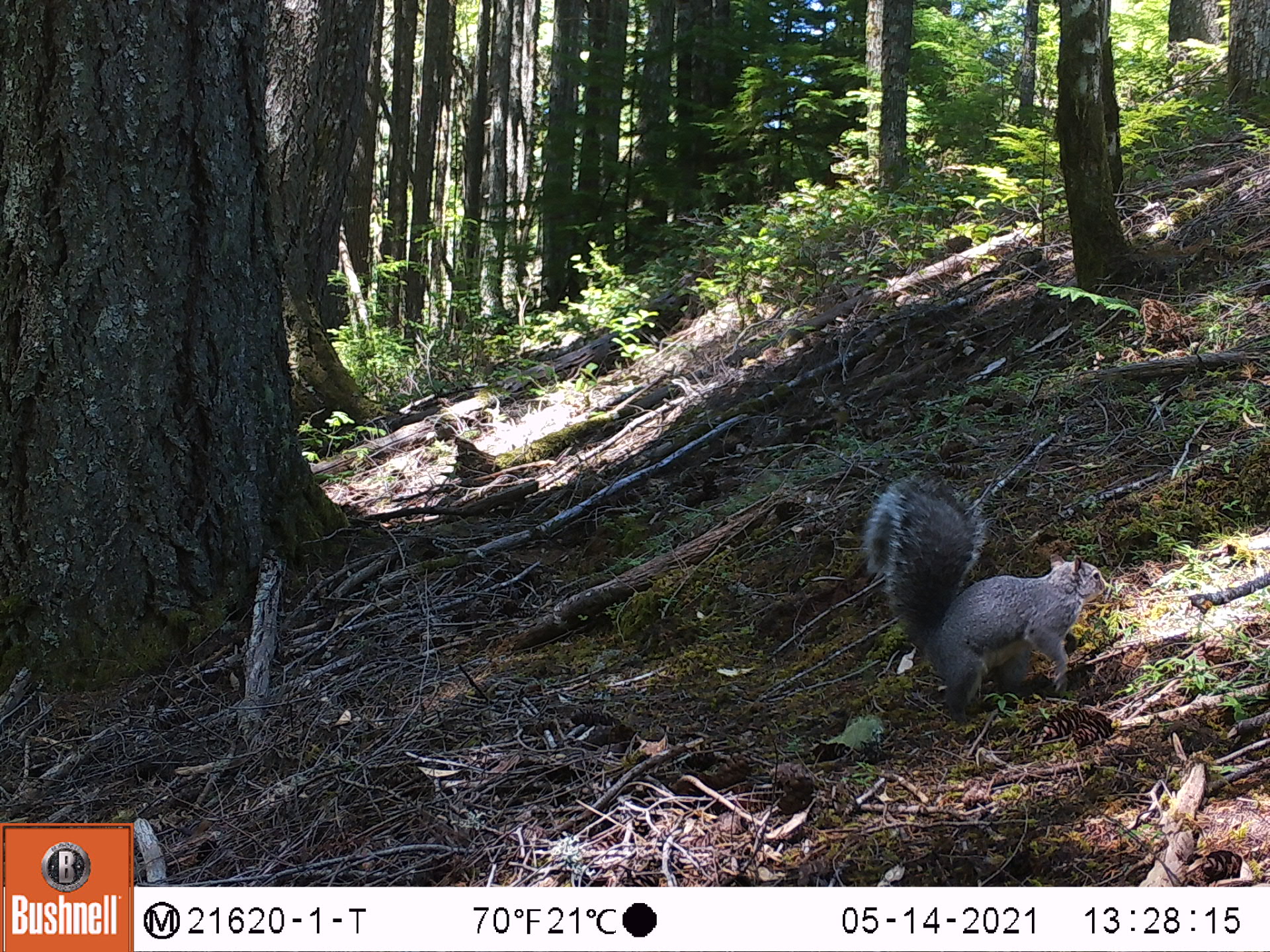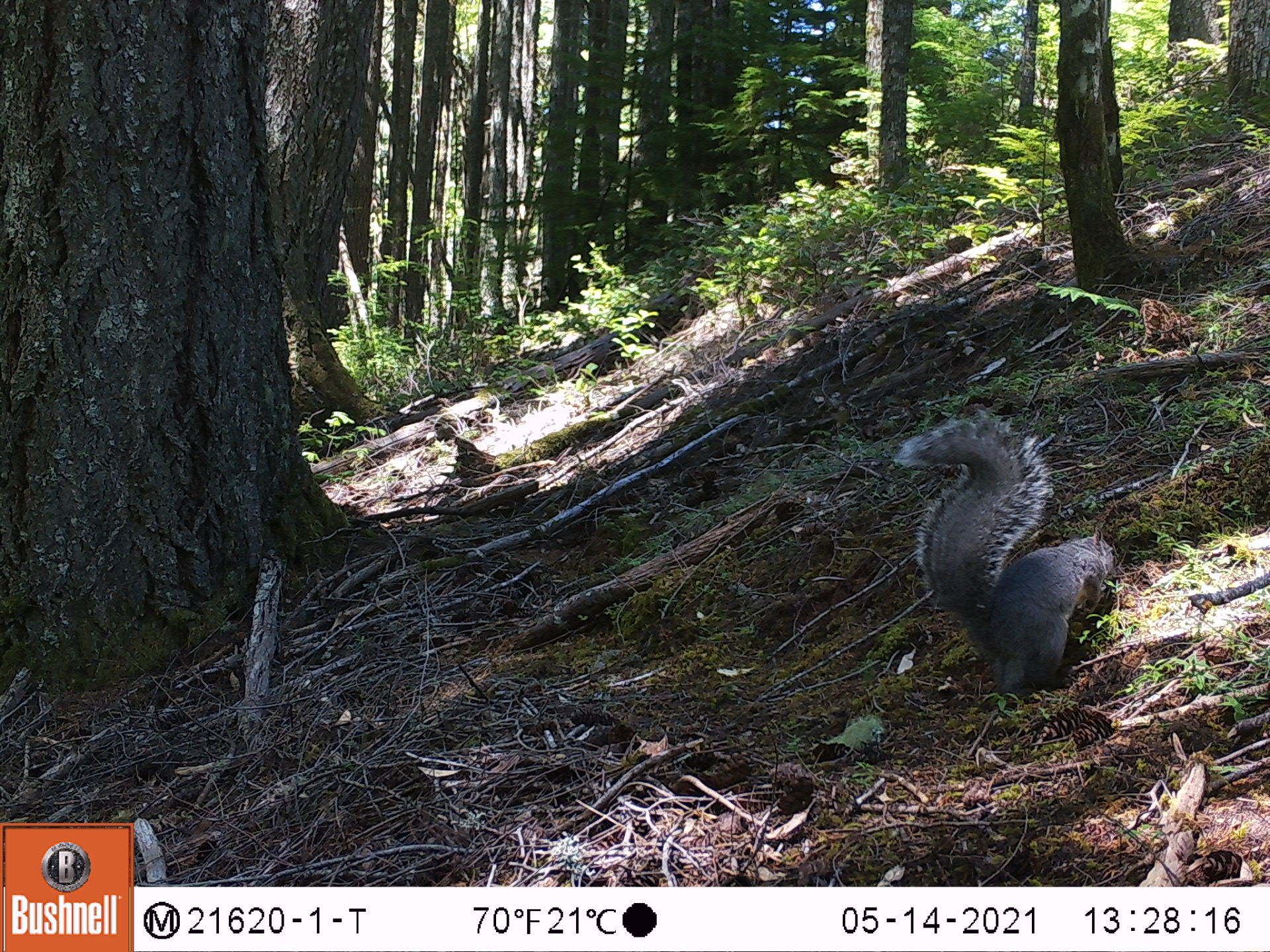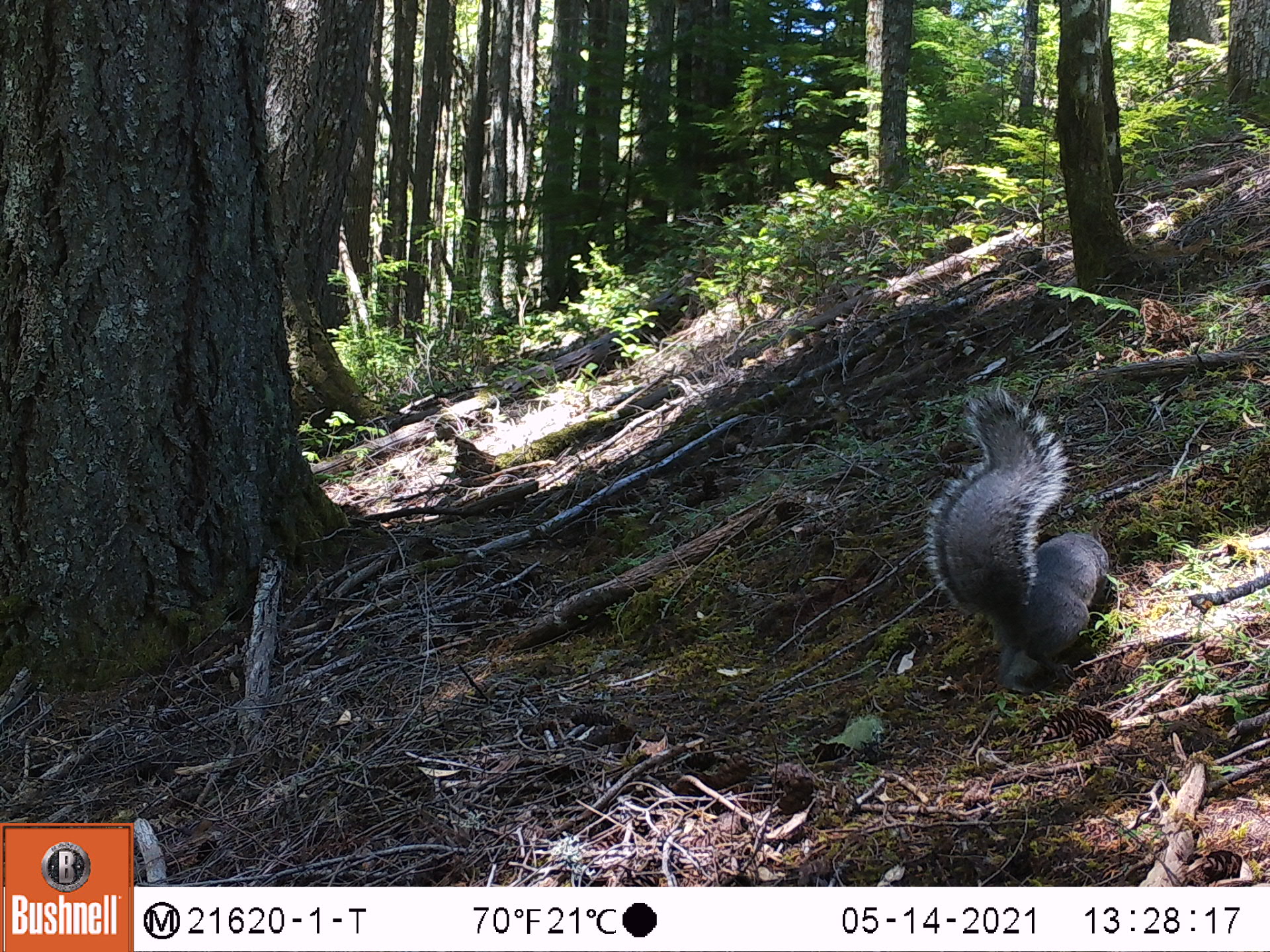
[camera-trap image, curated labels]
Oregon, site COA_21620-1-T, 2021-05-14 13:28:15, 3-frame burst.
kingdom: Animalia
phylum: Chordata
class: Mammalia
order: Rodentia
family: Sciuridae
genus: Sciurus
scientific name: Sciurus griseus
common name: western gray squirrel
Western gray squirrel (Sciurus griseus).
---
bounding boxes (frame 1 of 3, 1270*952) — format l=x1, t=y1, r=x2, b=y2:
western gray squirrel: l=850, t=458, r=1137, b=732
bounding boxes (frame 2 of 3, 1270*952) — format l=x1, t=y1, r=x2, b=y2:
western gray squirrel: l=873, t=395, r=1134, b=706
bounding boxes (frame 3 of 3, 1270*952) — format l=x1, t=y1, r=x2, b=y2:
western gray squirrel: l=912, t=366, r=1130, b=698